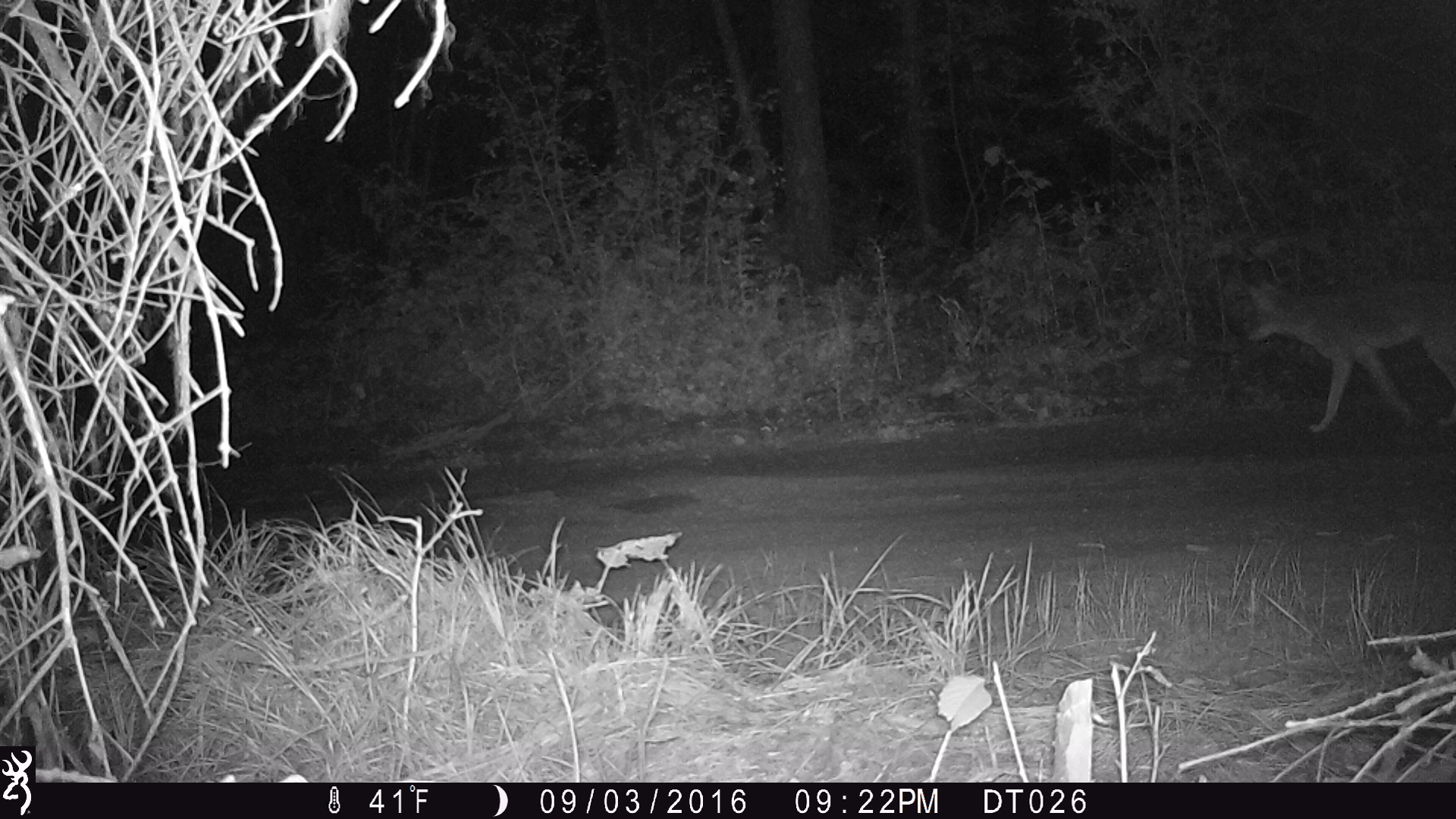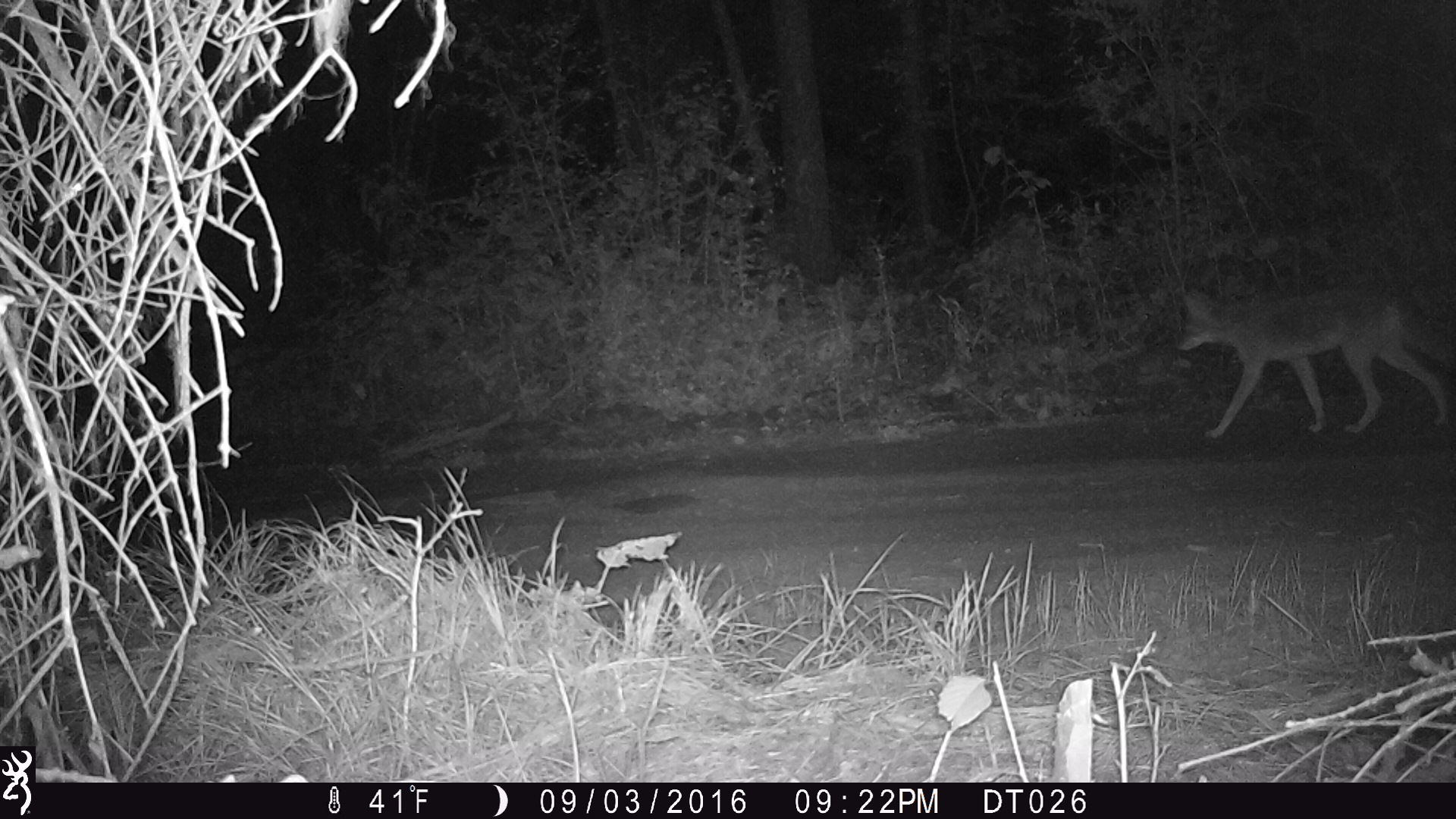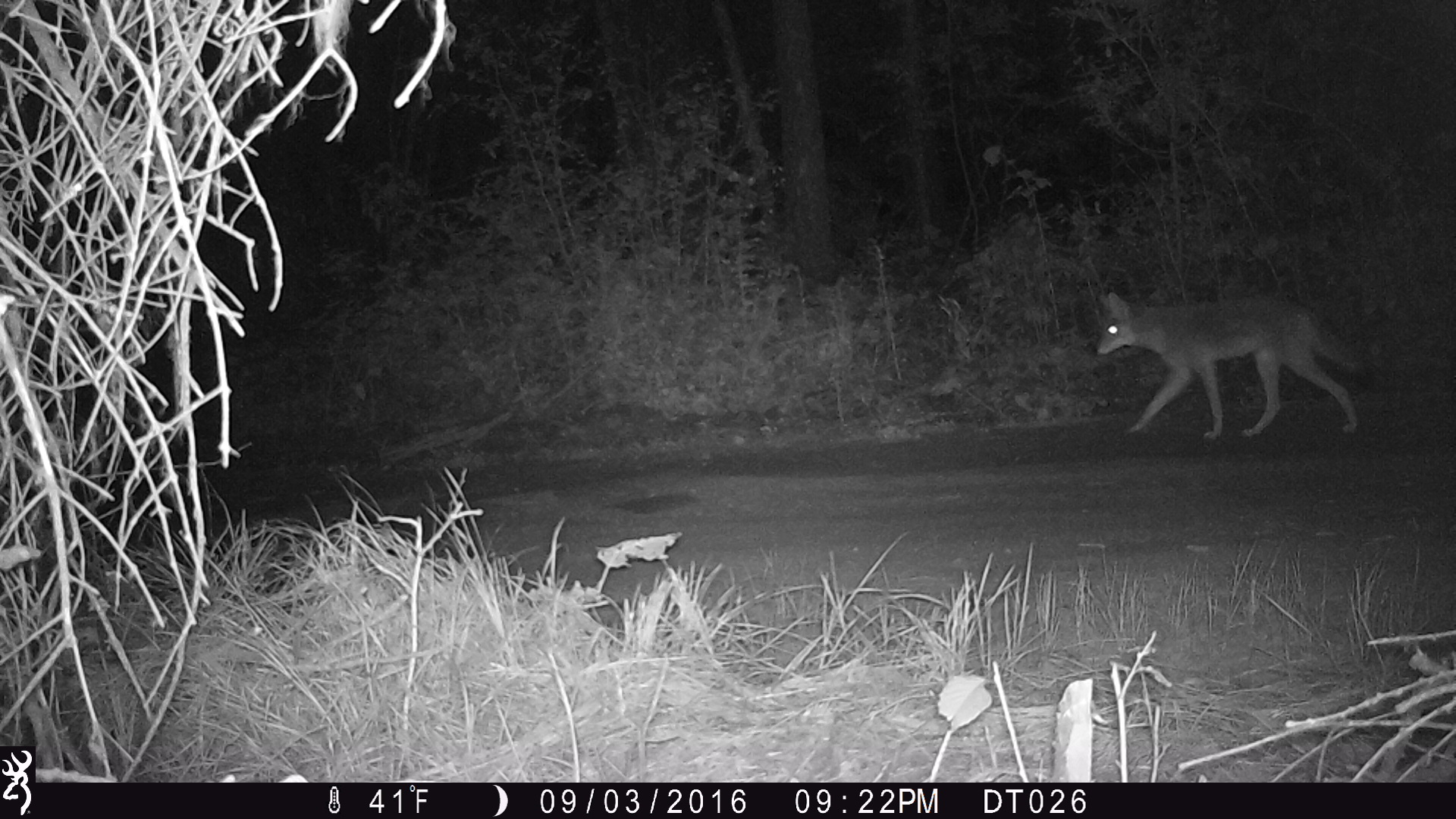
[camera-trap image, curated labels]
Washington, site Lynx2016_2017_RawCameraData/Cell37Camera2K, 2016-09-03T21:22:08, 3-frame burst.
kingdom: Animalia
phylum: Chordata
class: Mammalia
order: Carnivora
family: Canidae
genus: Canis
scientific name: Canis latrans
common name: coyote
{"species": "Canis latrans (coyote)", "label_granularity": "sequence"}